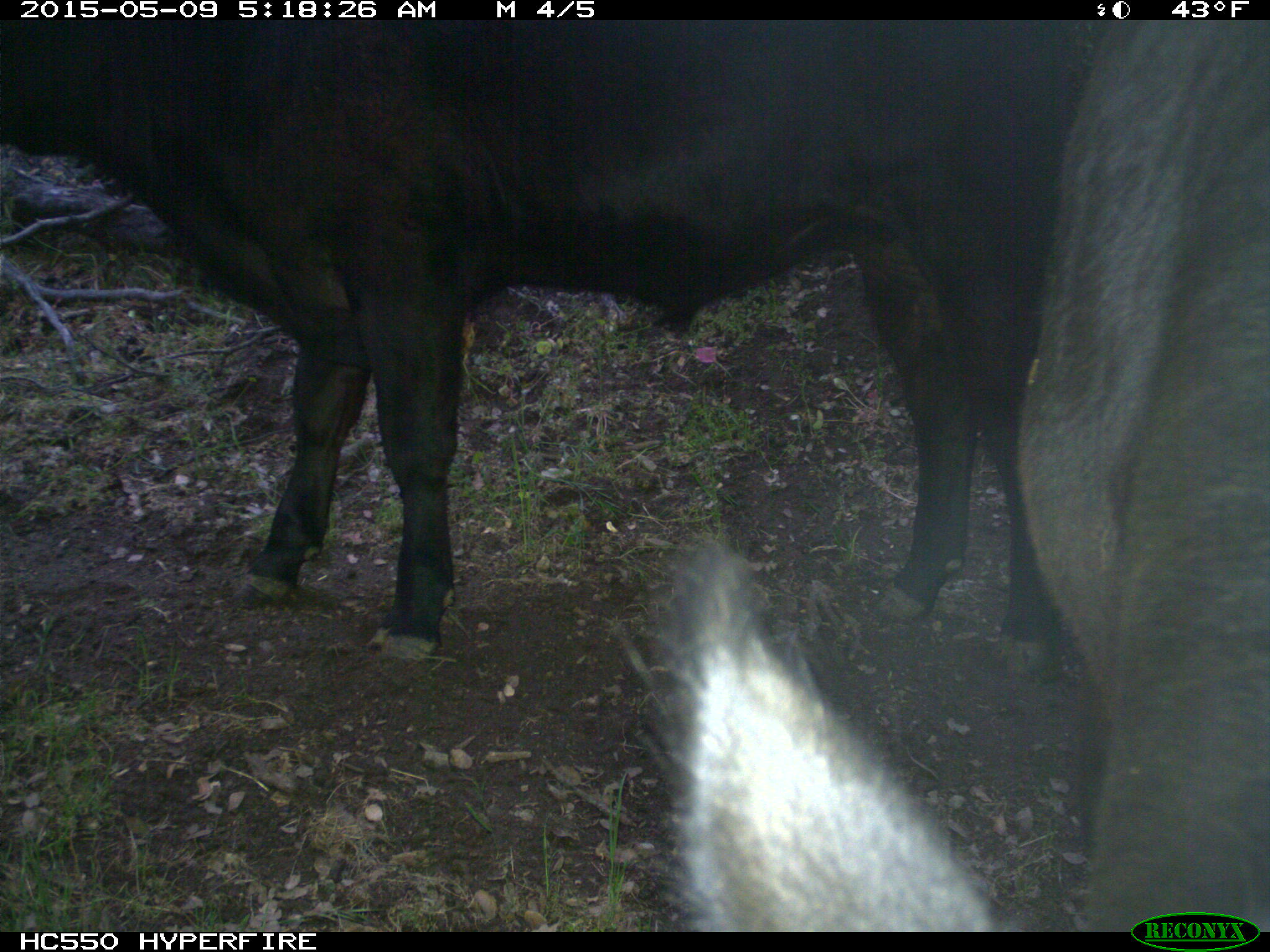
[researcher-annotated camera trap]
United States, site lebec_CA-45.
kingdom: Animalia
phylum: Chordata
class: Mammalia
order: Artiodactyla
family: Bovidae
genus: Bos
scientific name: Bos taurus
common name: domestic cow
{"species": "Bos taurus (domestic cow)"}